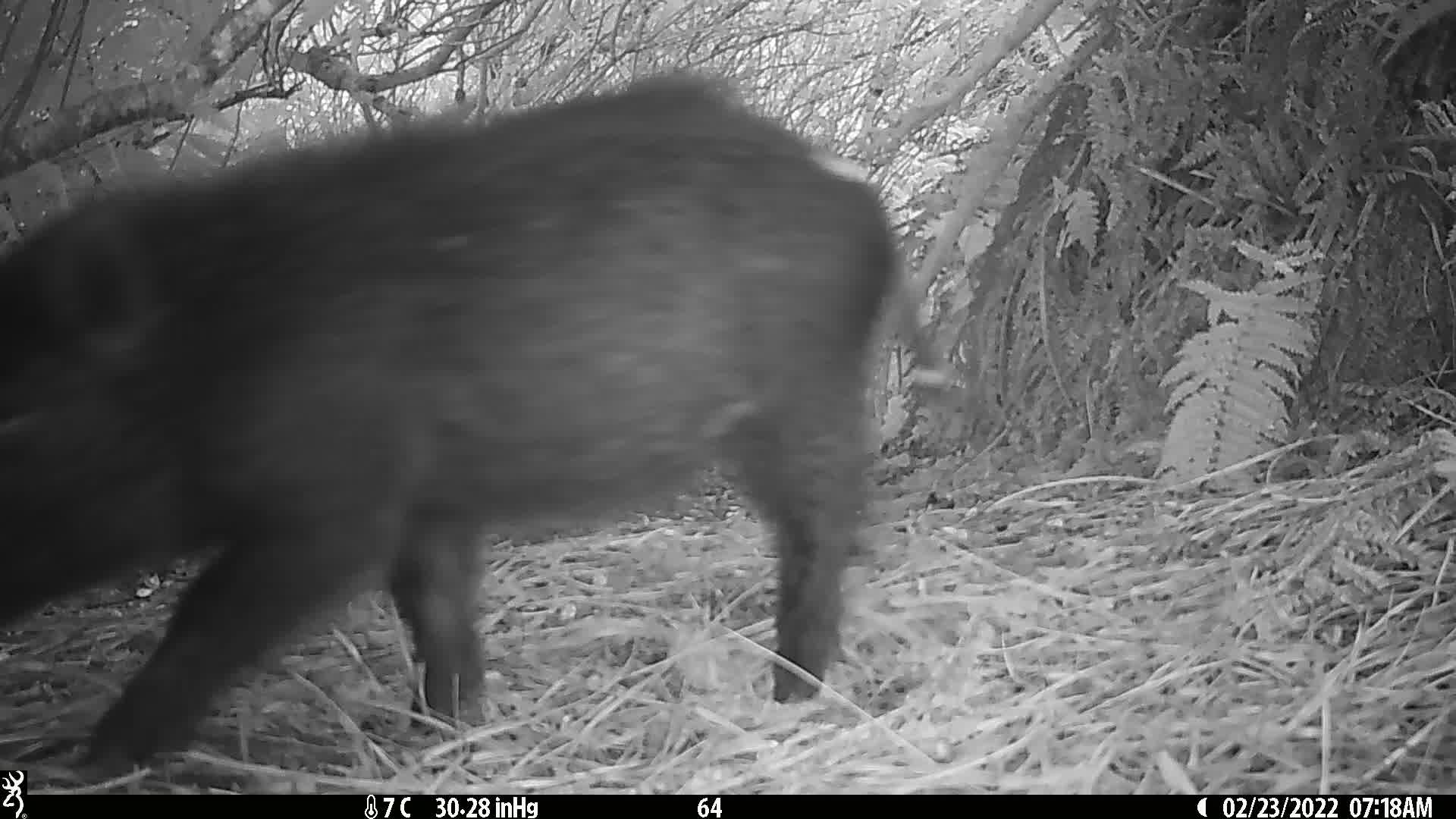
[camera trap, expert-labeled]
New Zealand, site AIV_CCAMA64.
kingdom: Animalia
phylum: Chordata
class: Mammalia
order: Artiodactyla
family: Suidae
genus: Sus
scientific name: Sus scrofa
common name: pig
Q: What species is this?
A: Pig (Sus scrofa).